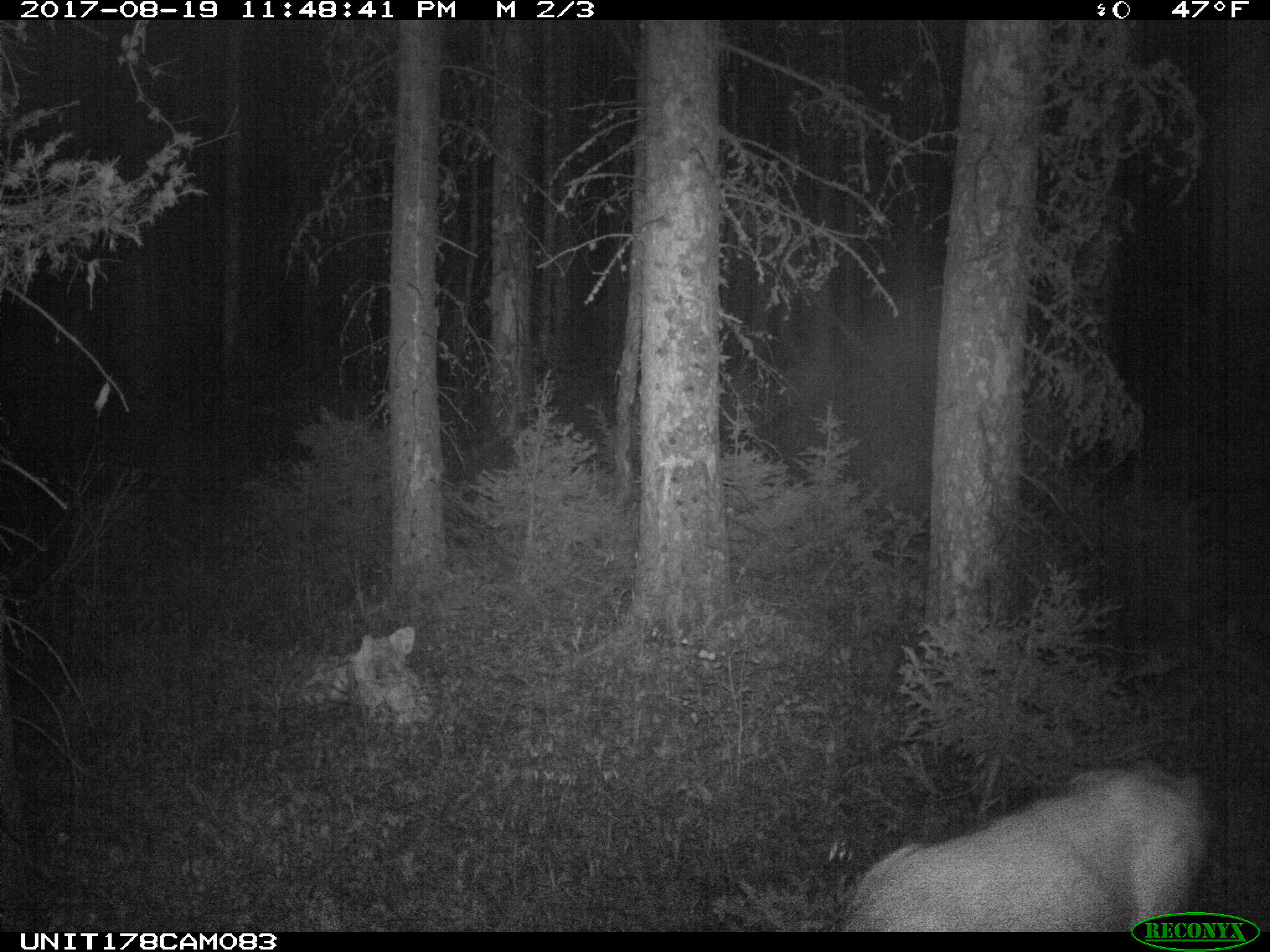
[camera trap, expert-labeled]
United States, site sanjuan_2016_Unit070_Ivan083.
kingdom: Animalia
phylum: Chordata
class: Mammalia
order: Artiodactyla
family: Cervidae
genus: Odocoileus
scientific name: Odocoileus hemionus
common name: mule deer